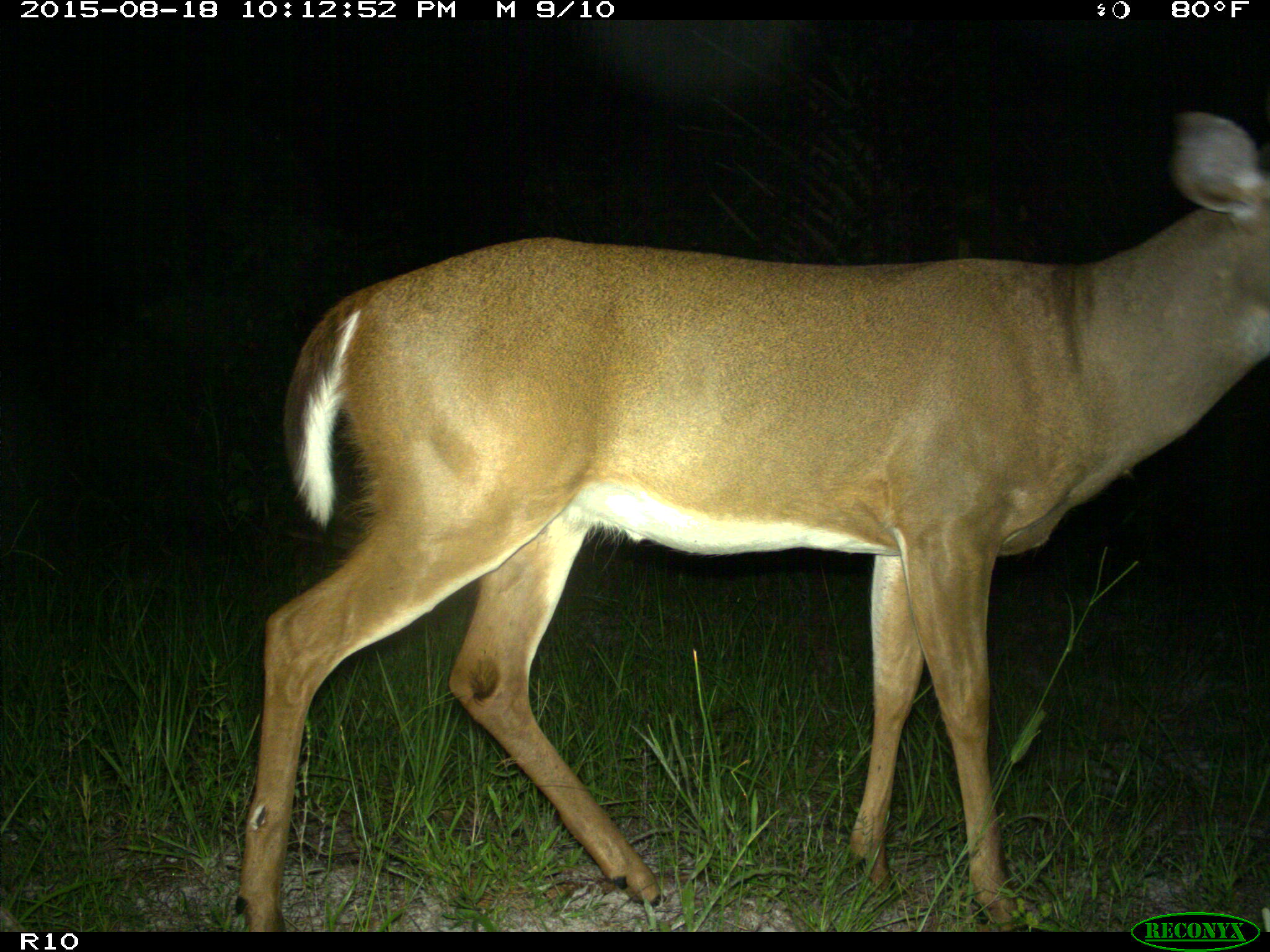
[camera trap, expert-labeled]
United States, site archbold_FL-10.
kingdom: Animalia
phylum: Chordata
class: Mammalia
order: Artiodactyla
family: Cervidae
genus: Odocoileus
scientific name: Odocoileus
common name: deer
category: unidentified deer